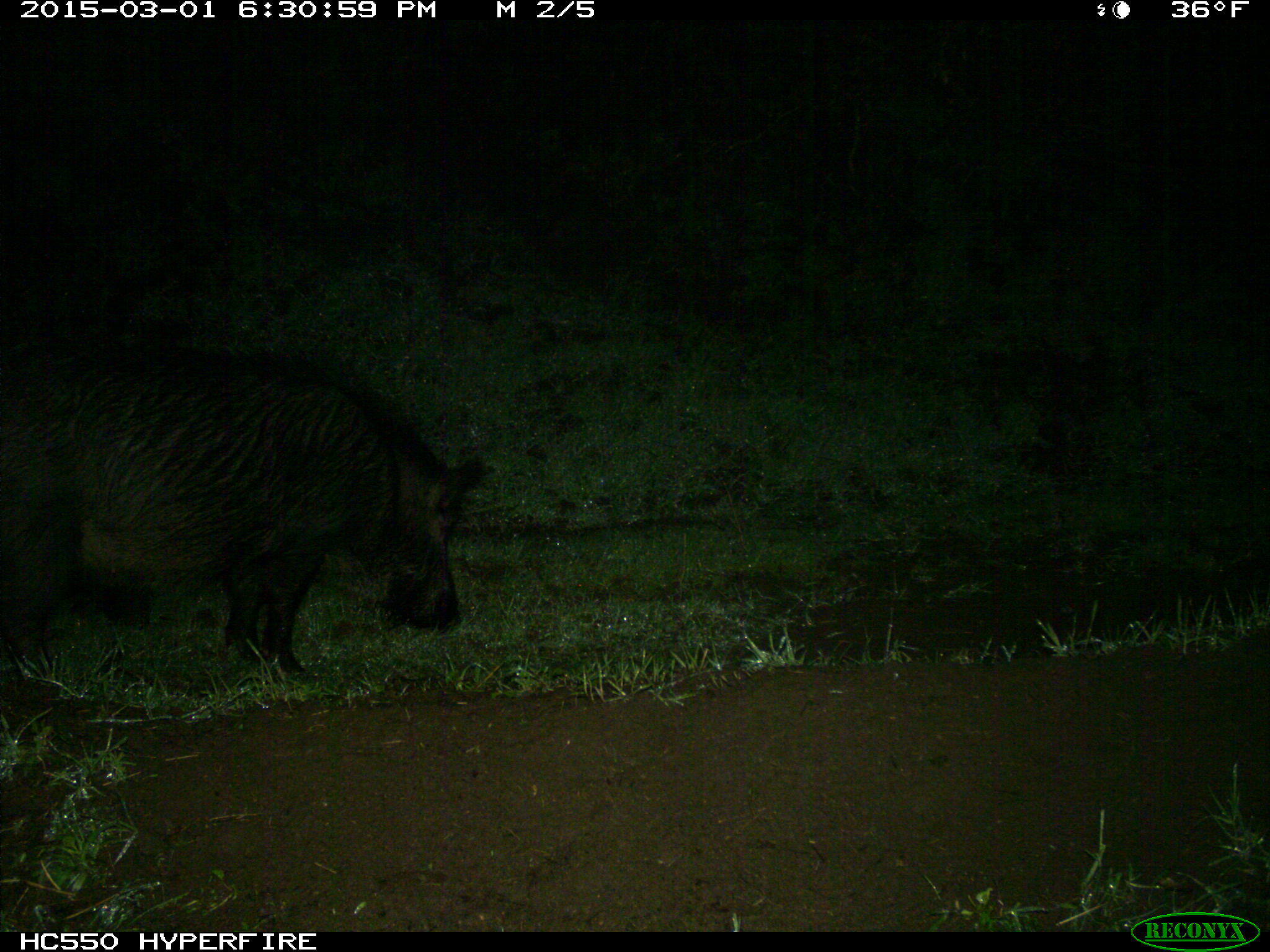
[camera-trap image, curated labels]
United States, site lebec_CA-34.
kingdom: Animalia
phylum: Chordata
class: Mammalia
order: Artiodactyla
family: Suidae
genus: Sus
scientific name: Sus scrofa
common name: wild boar